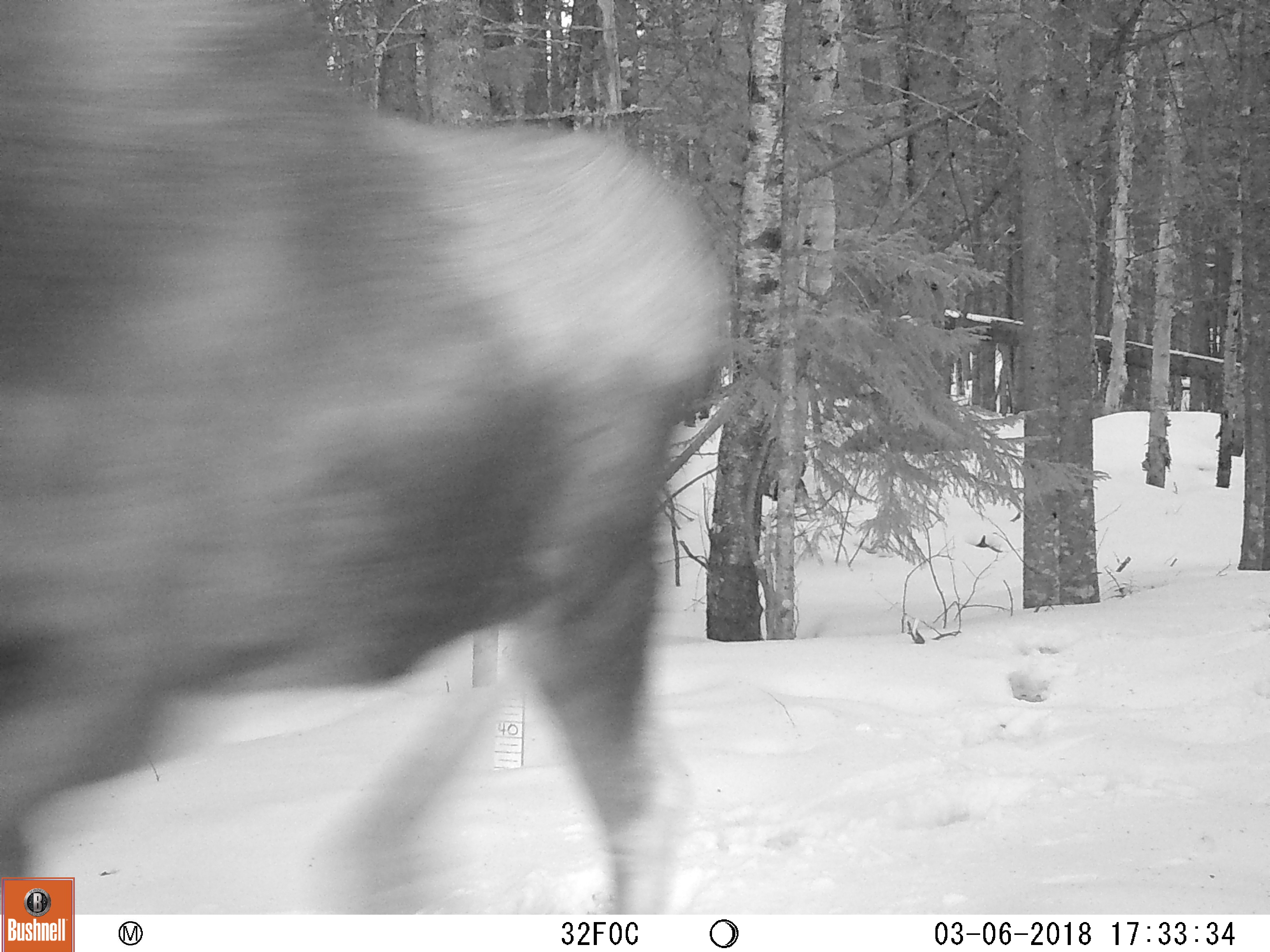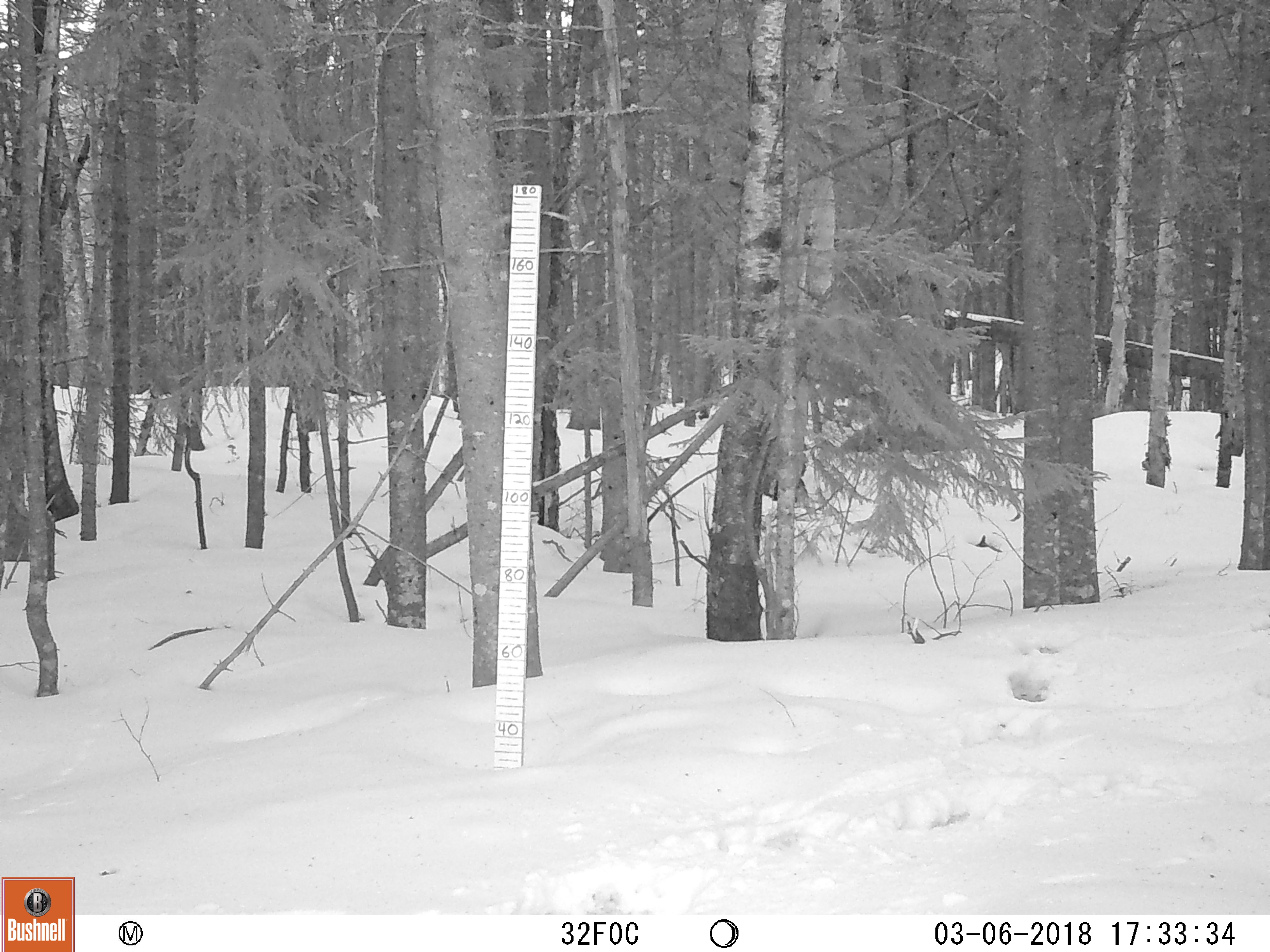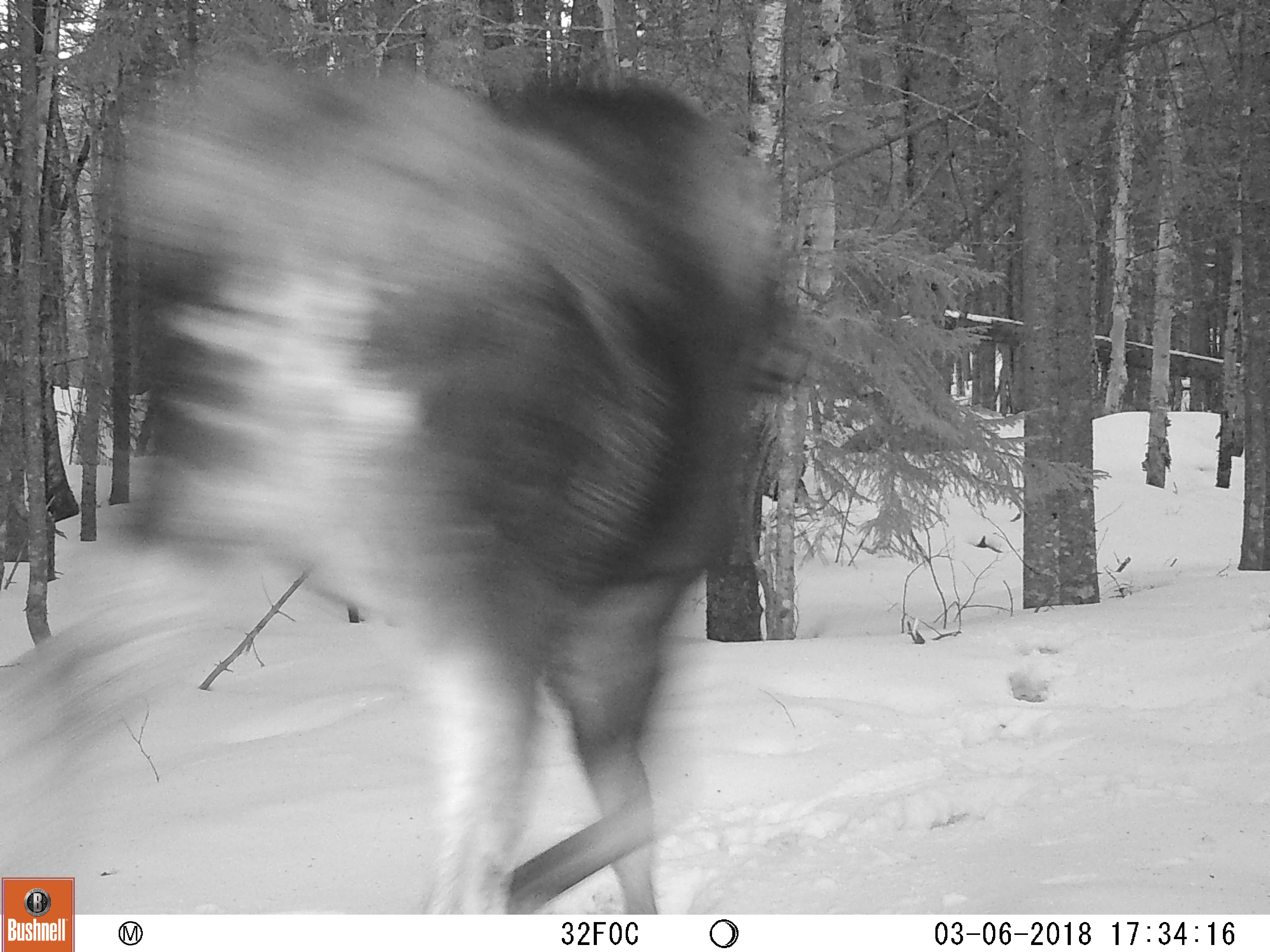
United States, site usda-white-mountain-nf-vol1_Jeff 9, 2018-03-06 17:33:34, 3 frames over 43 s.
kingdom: Animalia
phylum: Chordata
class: Mammalia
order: Artiodactyla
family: Cervidae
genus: Alces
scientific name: Alces alces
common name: moose